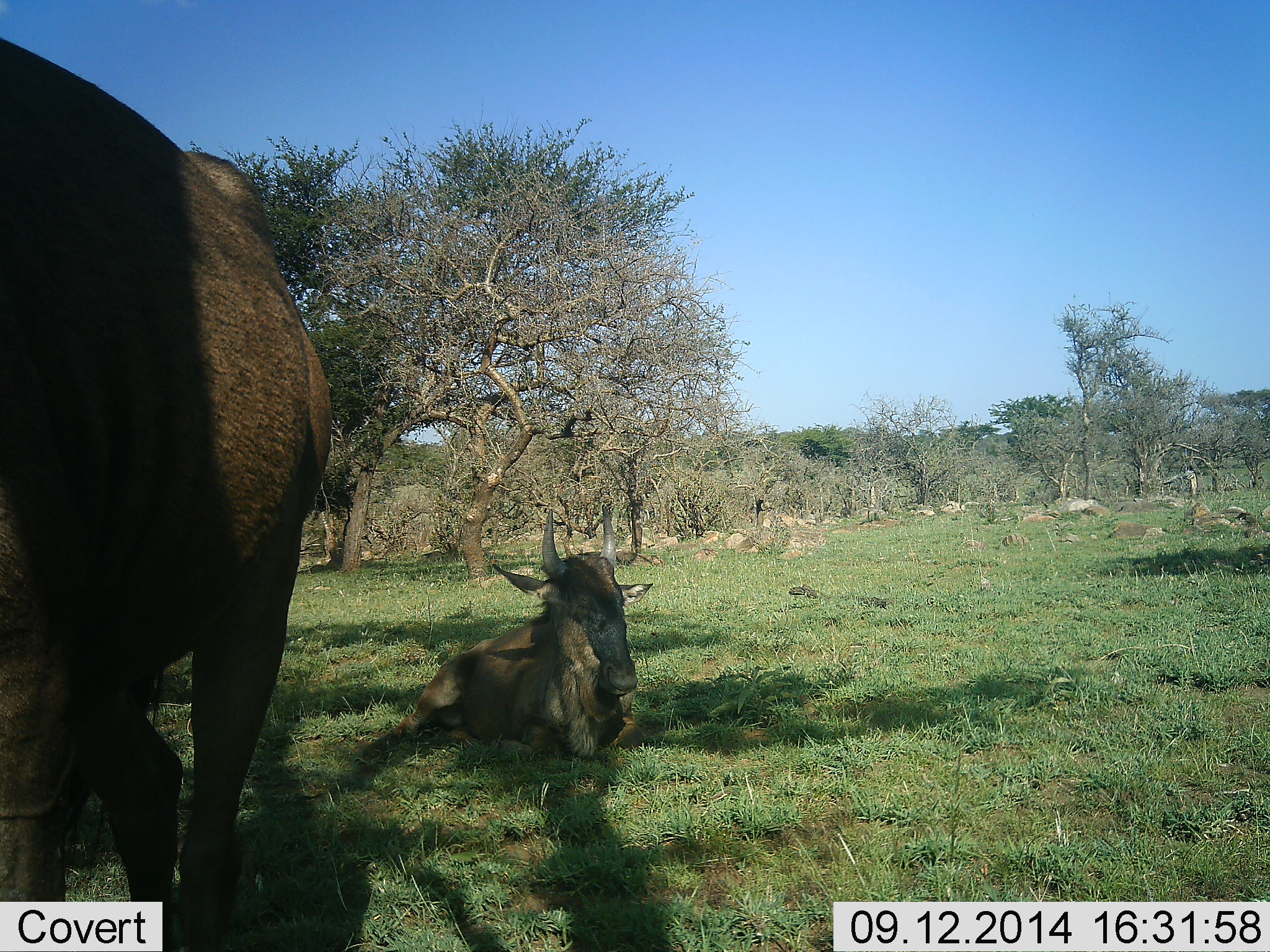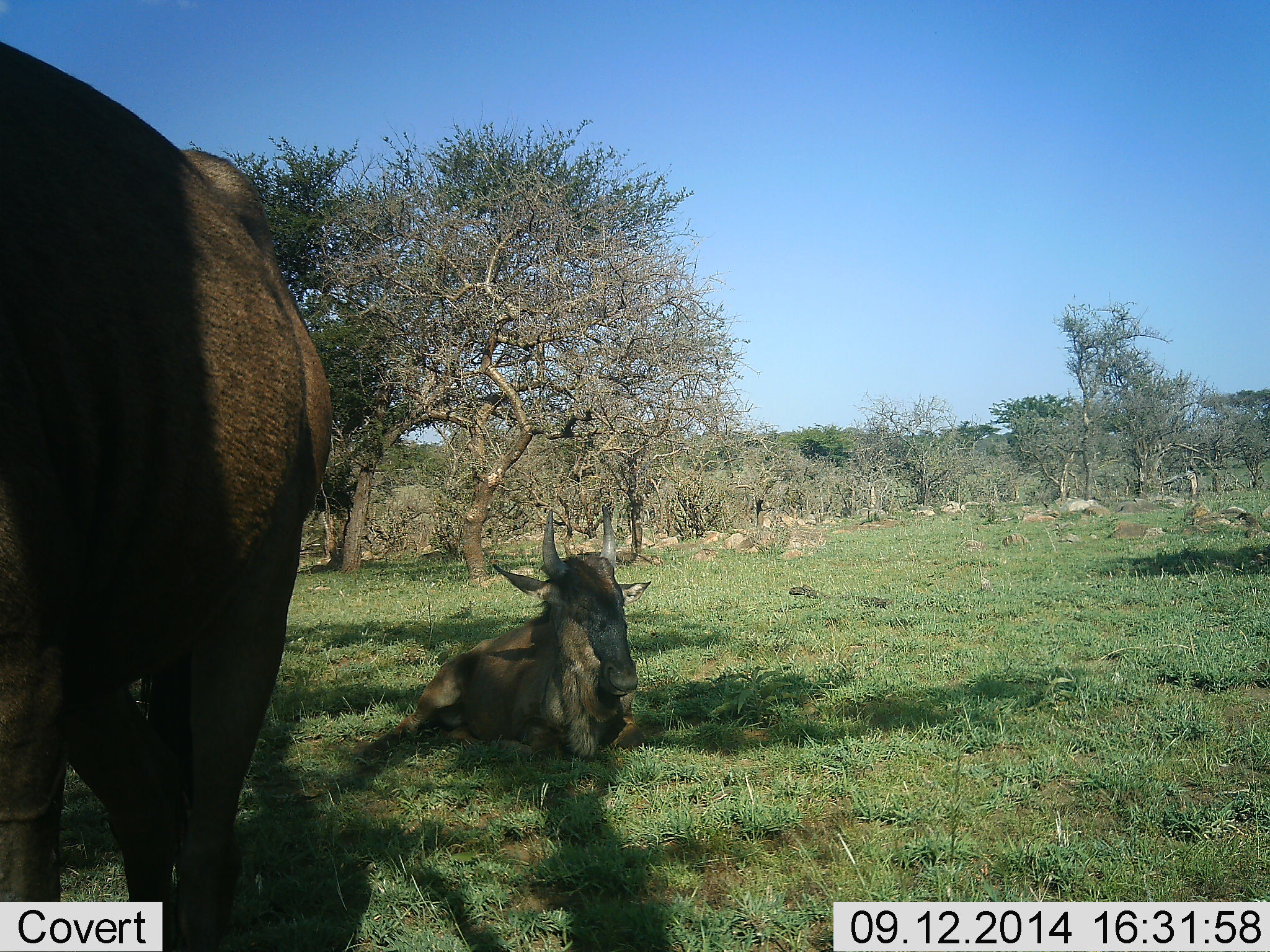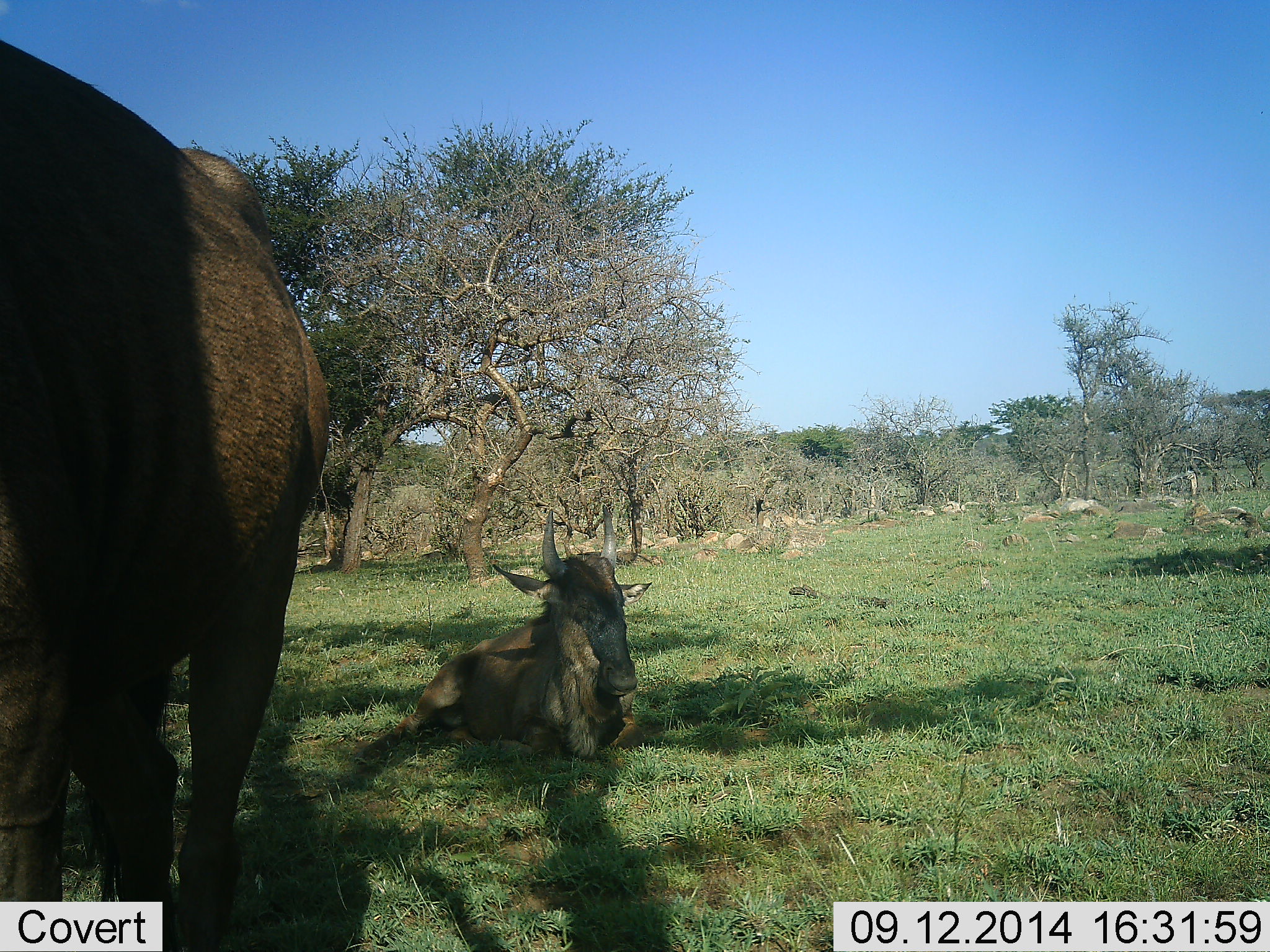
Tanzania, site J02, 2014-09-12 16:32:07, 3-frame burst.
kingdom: Animalia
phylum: Chordata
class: Mammalia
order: Artiodactyla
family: Bovidae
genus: Connochaetes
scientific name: Connochaetes taurinus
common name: blue wildebeest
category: wildebeest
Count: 2.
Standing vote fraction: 90%.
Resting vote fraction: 90%.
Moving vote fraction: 10%.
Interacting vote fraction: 0%.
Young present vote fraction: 0%.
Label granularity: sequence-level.